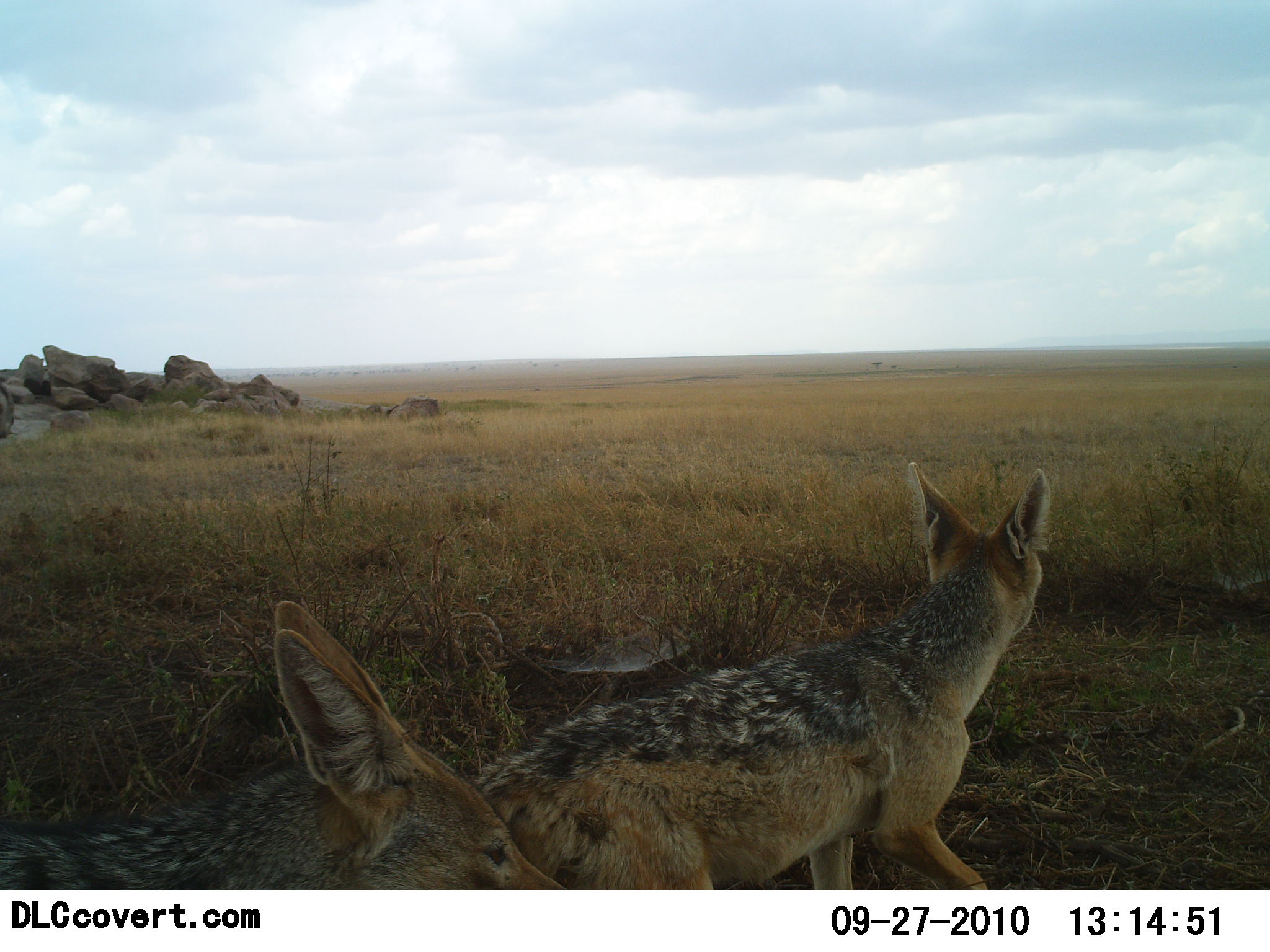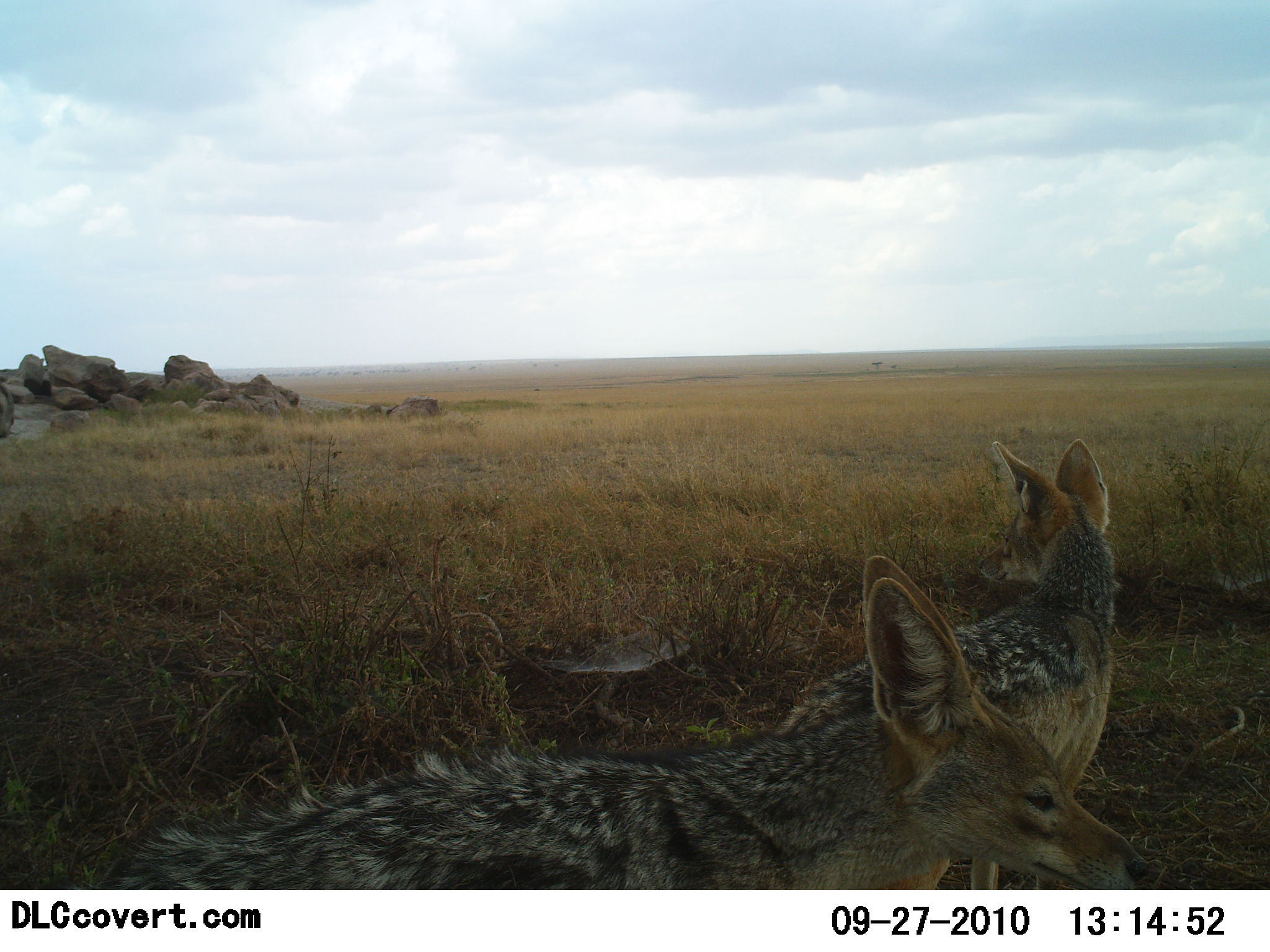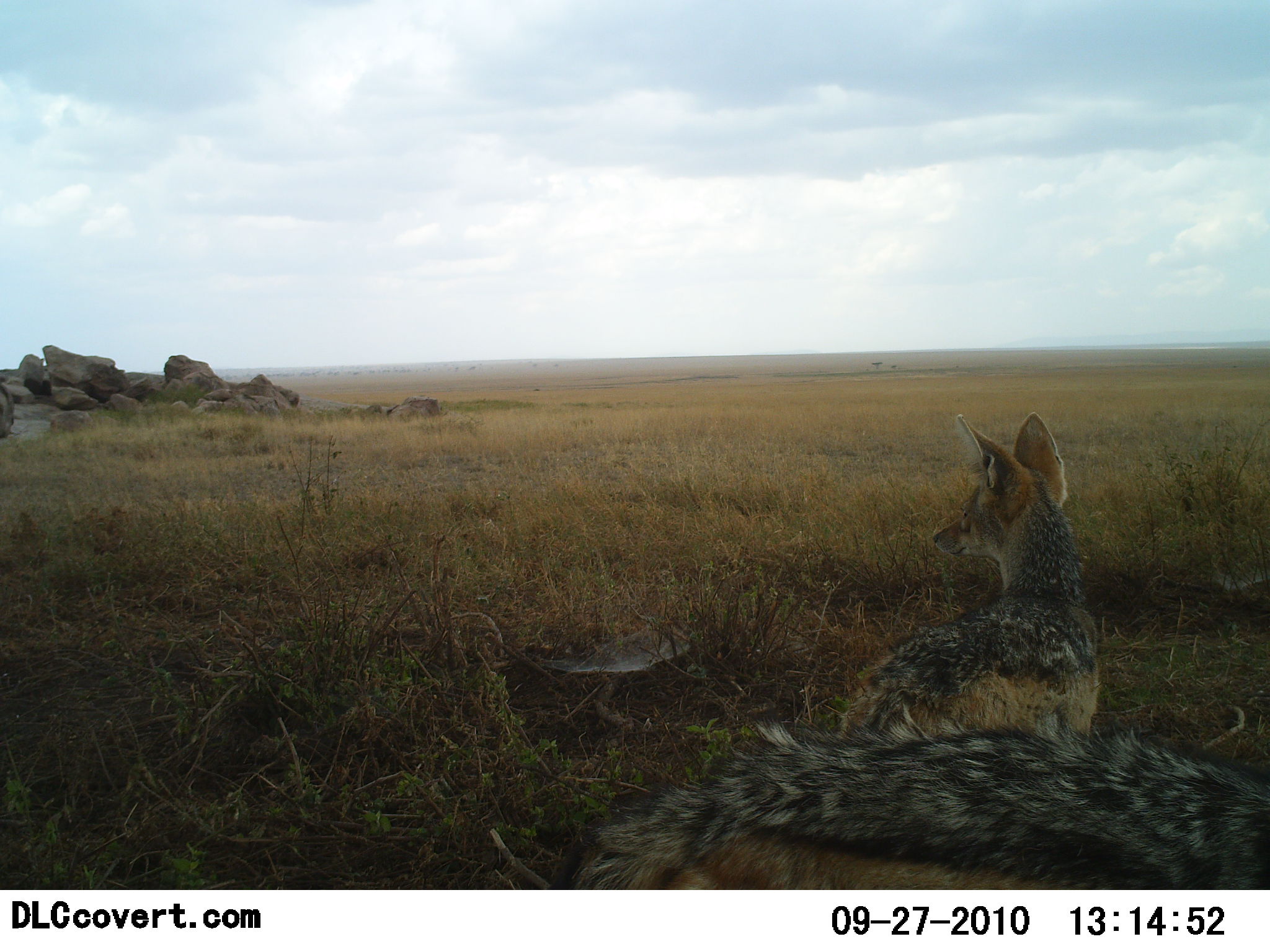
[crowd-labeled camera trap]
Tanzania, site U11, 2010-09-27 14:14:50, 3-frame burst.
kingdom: Animalia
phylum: Chordata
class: Mammalia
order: Carnivora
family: Canidae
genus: Lupulella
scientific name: Lupulella mesomelas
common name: black-backed jackal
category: jackal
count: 2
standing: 33%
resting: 0%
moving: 80%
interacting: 0%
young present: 7%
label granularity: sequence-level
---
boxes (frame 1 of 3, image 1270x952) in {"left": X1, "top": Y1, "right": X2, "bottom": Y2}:
animal: {"left": 468, "top": 458, "right": 1052, "bottom": 889}; {"left": 0, "top": 597, "right": 566, "bottom": 889}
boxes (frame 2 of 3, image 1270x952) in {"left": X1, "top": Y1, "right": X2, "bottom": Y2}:
animal: {"left": 92, "top": 556, "right": 1146, "bottom": 888}; {"left": 750, "top": 439, "right": 1121, "bottom": 886}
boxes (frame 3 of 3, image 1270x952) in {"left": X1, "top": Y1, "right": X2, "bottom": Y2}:
animal: {"left": 491, "top": 716, "right": 1269, "bottom": 889}; {"left": 835, "top": 410, "right": 1099, "bottom": 740}